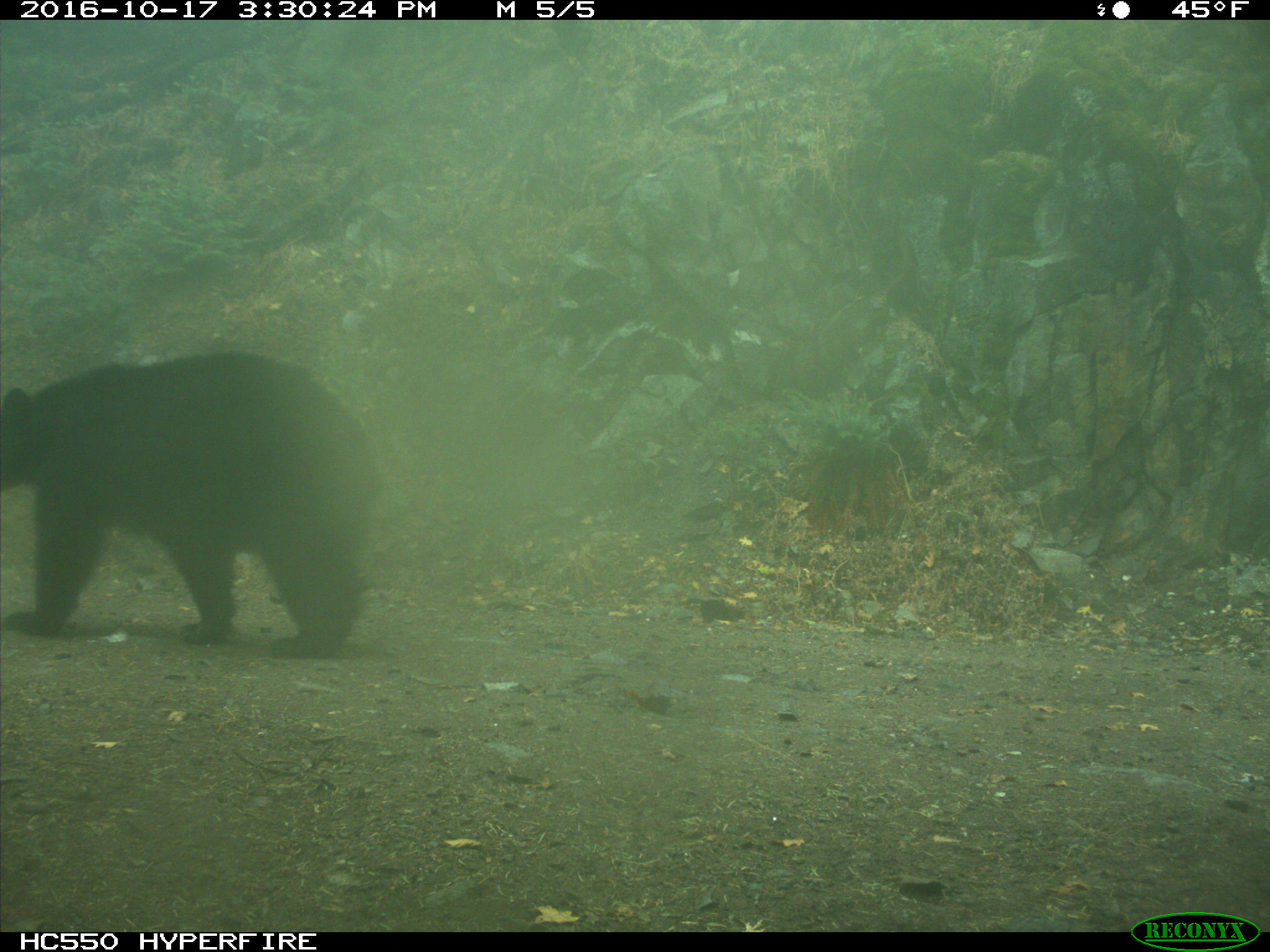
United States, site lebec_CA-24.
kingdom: Animalia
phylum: Chordata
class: Mammalia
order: Carnivora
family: Ursidae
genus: Ursus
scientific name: Ursus americanus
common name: american black bear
Ursus americanus (american black bear).